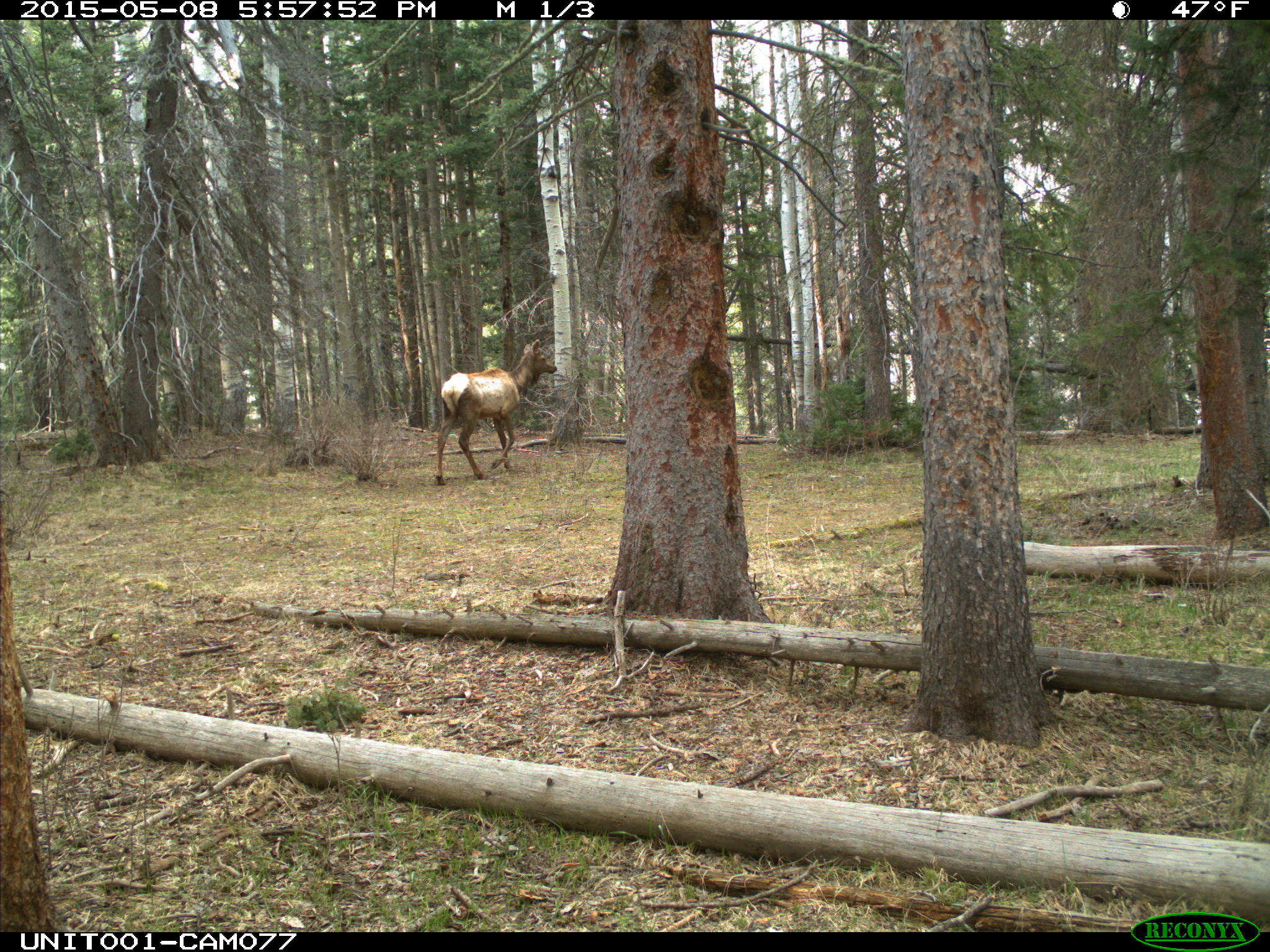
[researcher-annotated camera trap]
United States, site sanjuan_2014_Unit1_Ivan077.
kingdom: Animalia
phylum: Chordata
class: Mammalia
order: Artiodactyla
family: Cervidae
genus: Cervus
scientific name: Cervus elaphus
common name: red deer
Cervus elaphus (red deer).